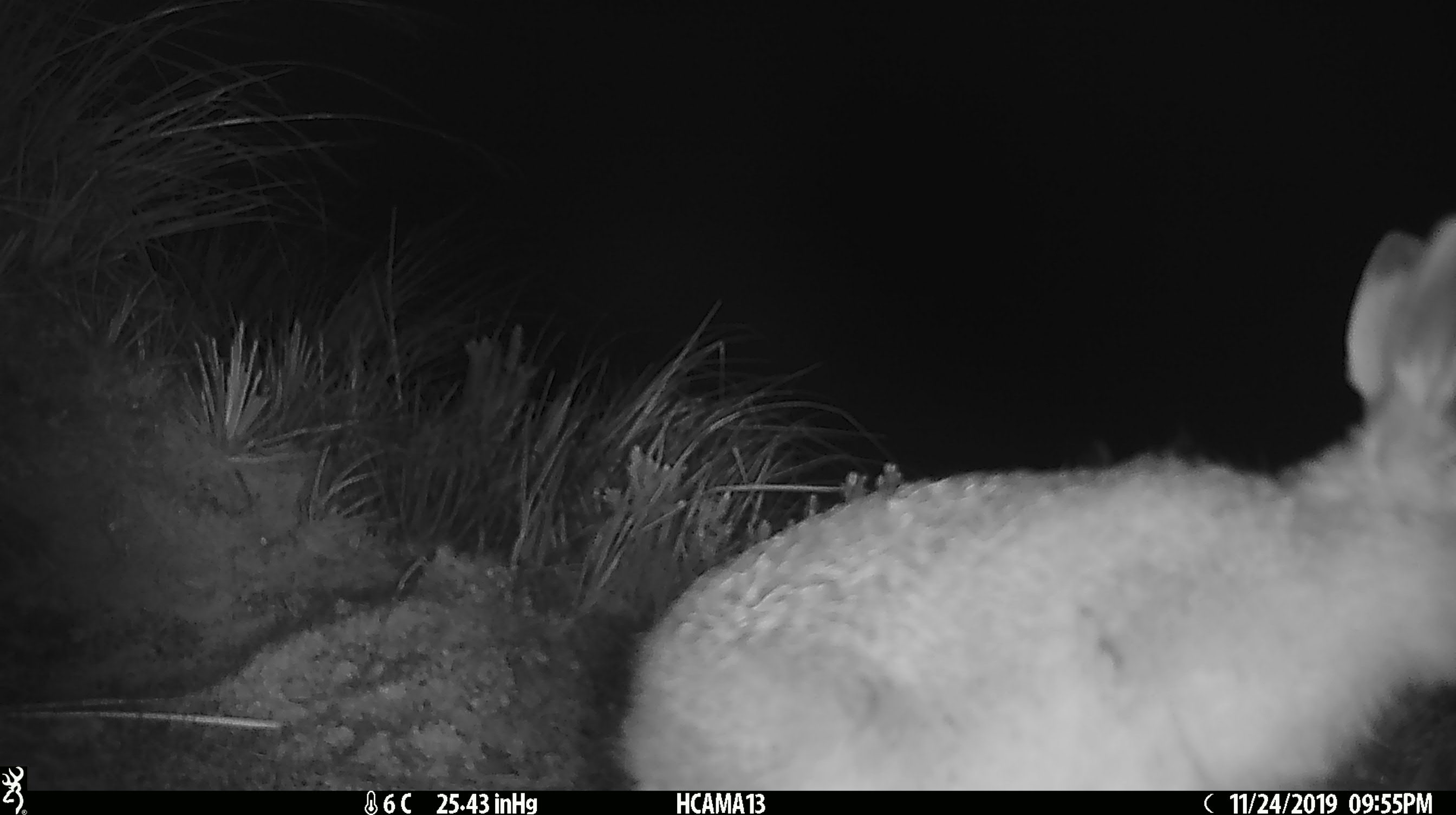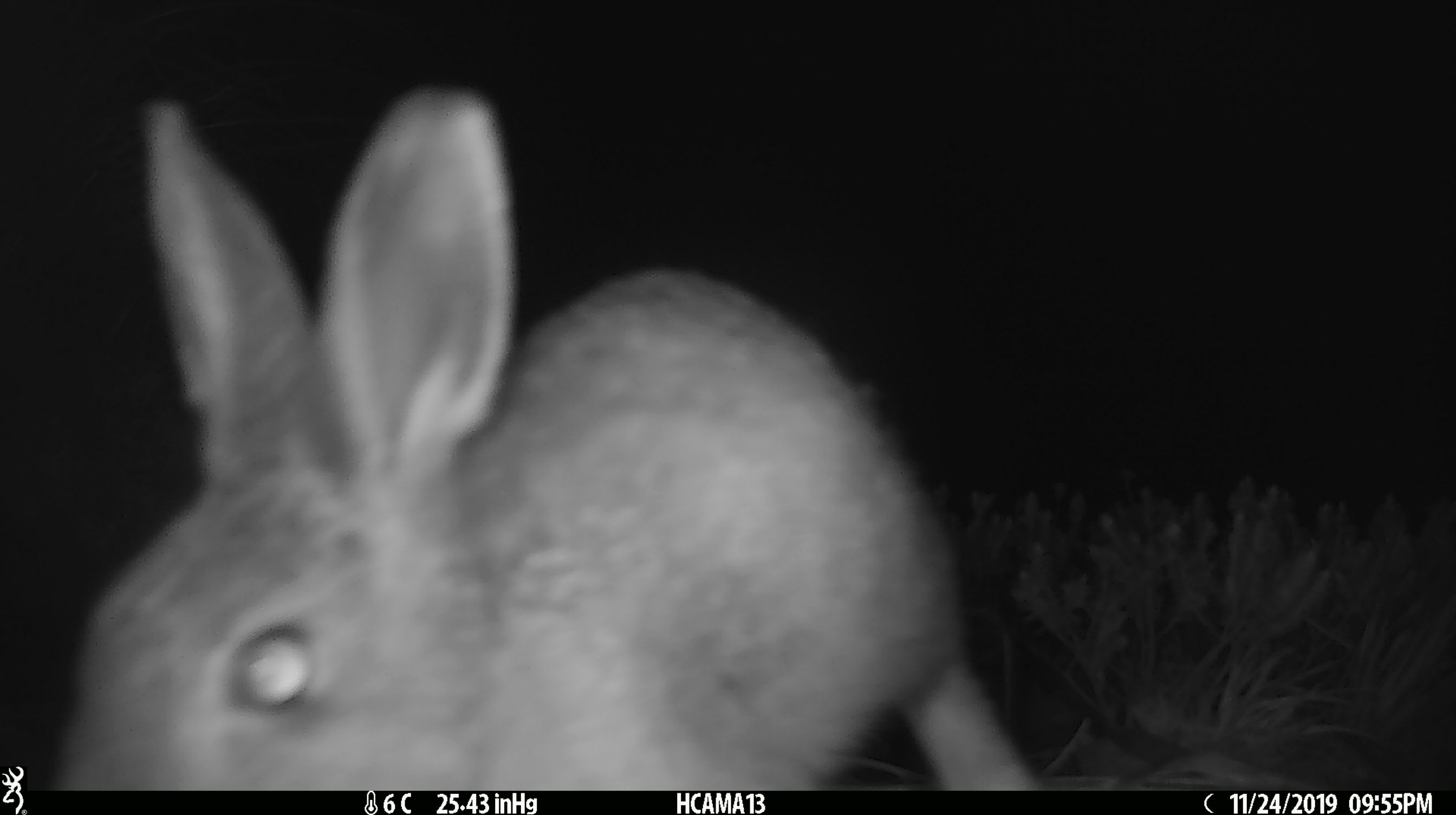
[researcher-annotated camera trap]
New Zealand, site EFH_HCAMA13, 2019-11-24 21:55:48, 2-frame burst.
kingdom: Animalia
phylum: Chordata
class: Mammalia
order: Lagomorpha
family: Leporidae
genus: Oryctolagus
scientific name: Oryctolagus cuniculus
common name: european rabbit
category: rabbit